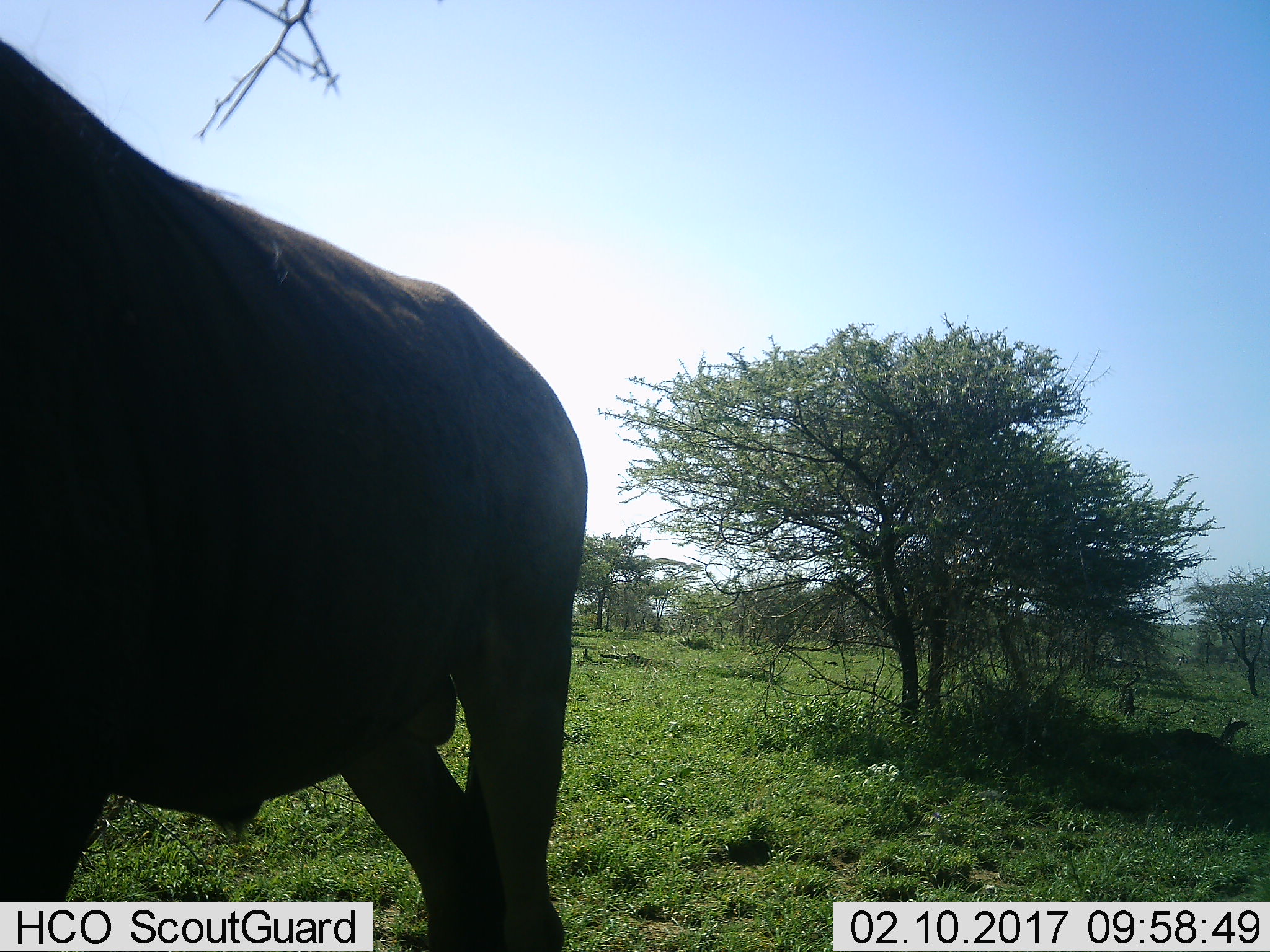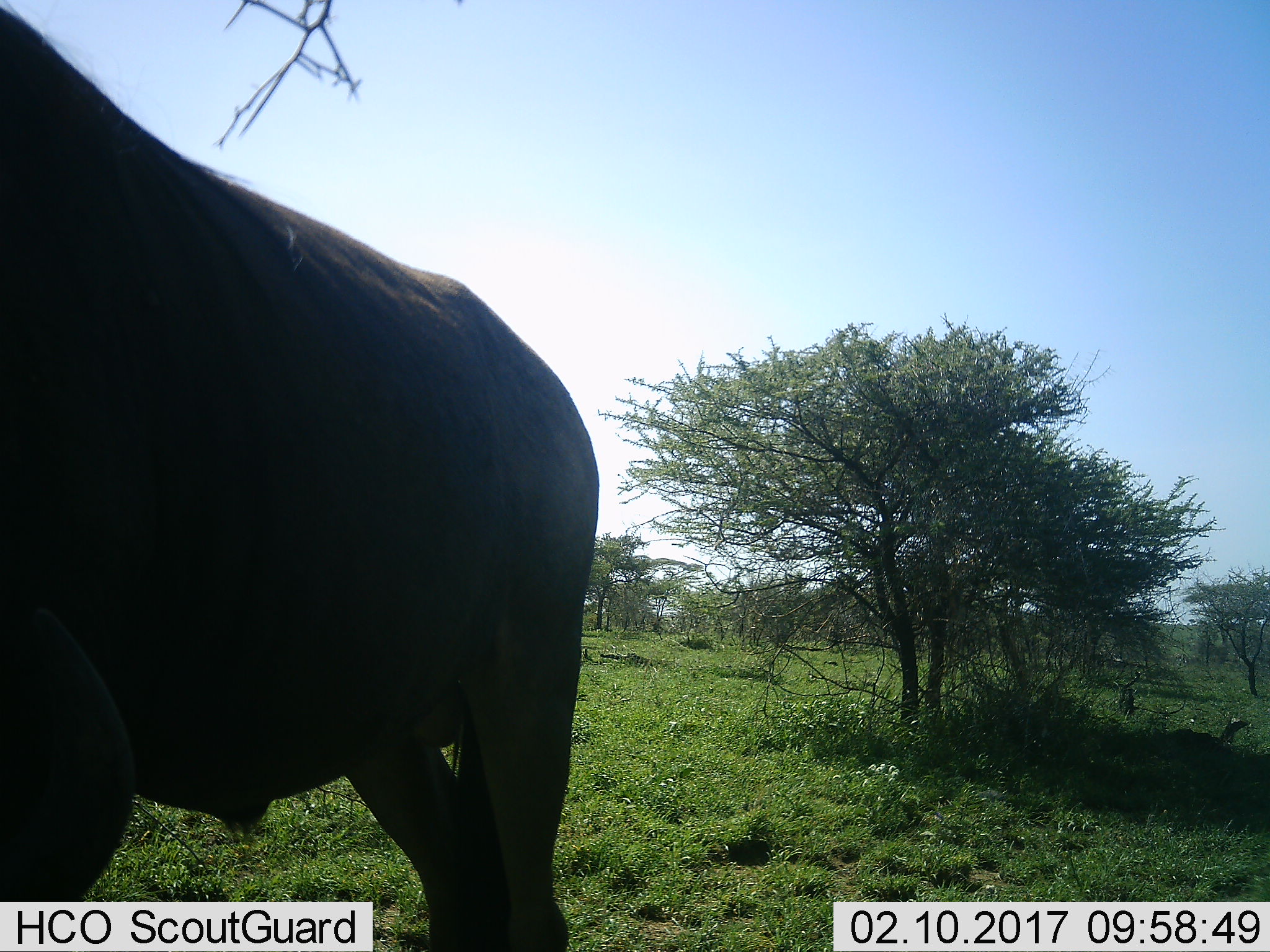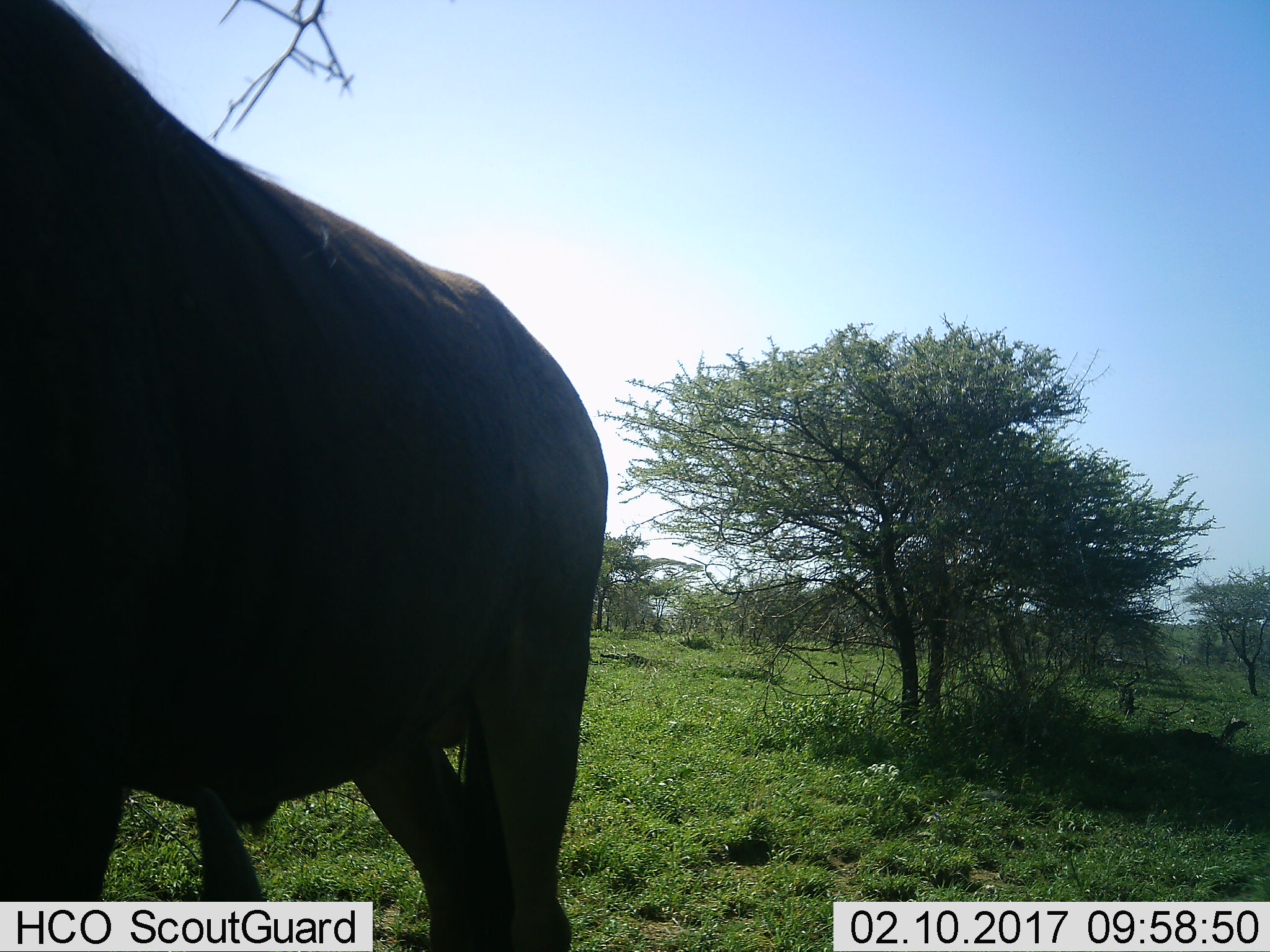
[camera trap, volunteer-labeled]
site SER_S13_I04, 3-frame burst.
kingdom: Animalia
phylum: Chordata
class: Mammalia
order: Artiodactyla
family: Bovidae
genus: Connochaetes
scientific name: Connochaetes taurinus taurinus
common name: blue wildebeest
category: wildebeestblue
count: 1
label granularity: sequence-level